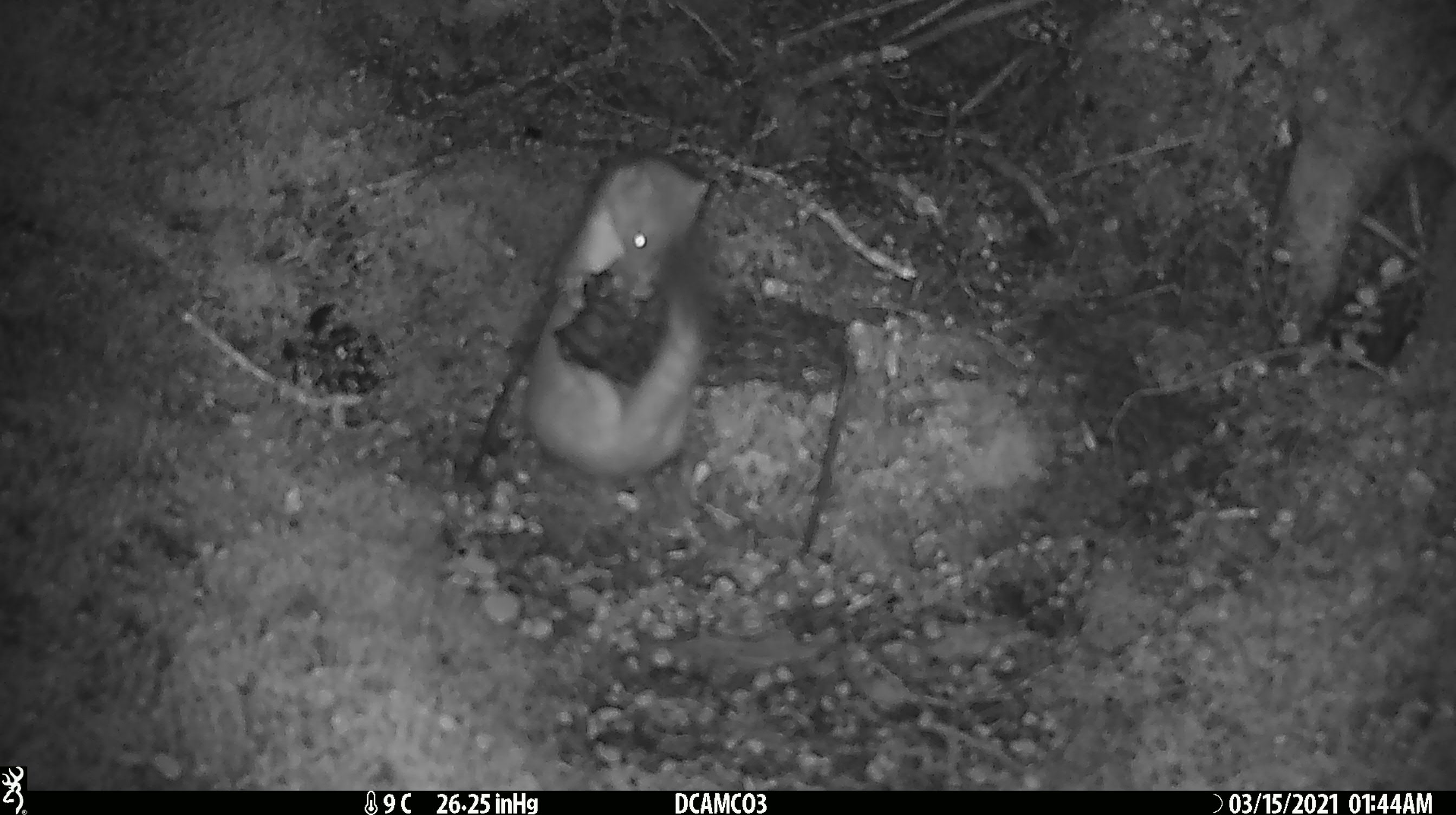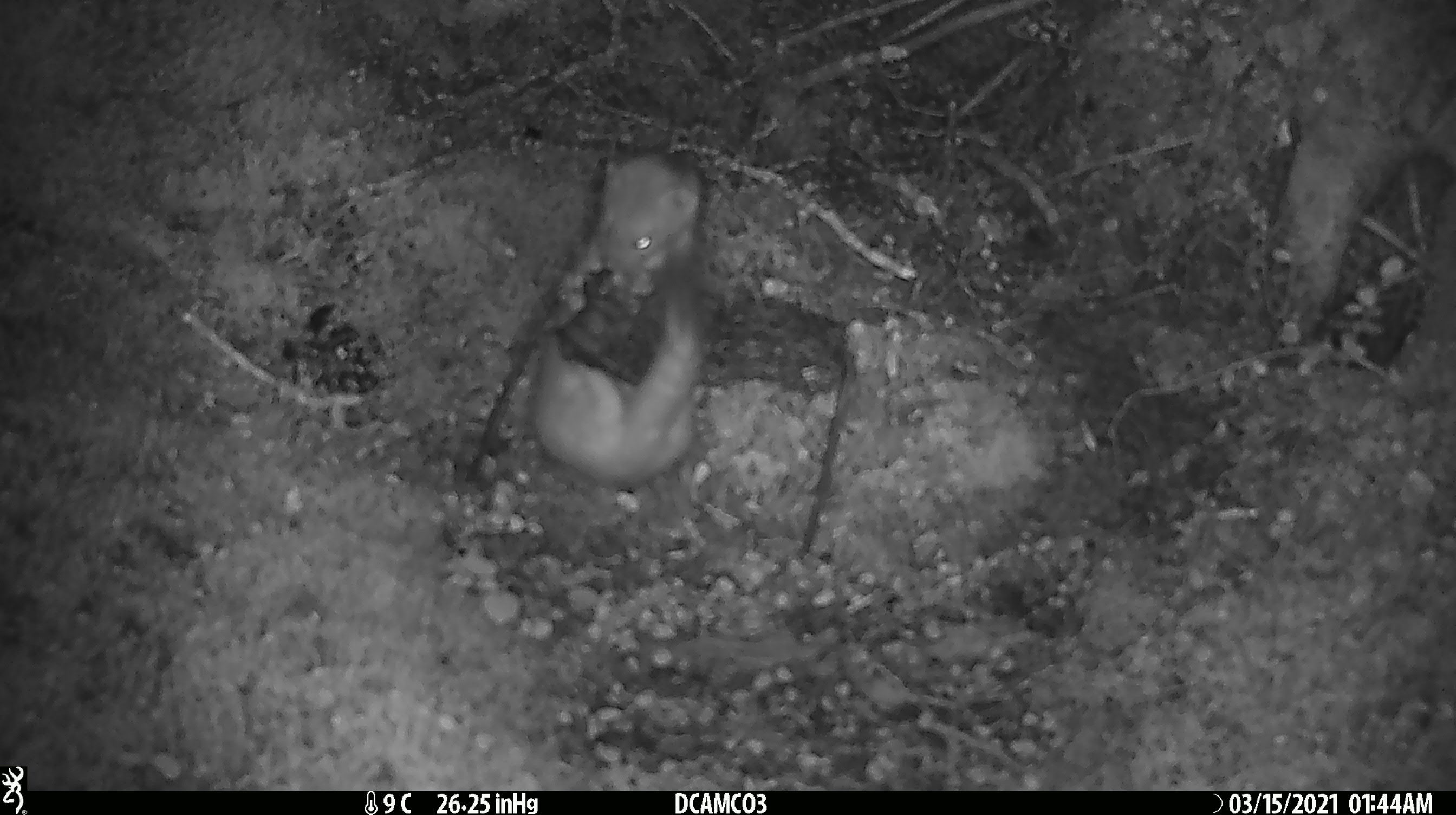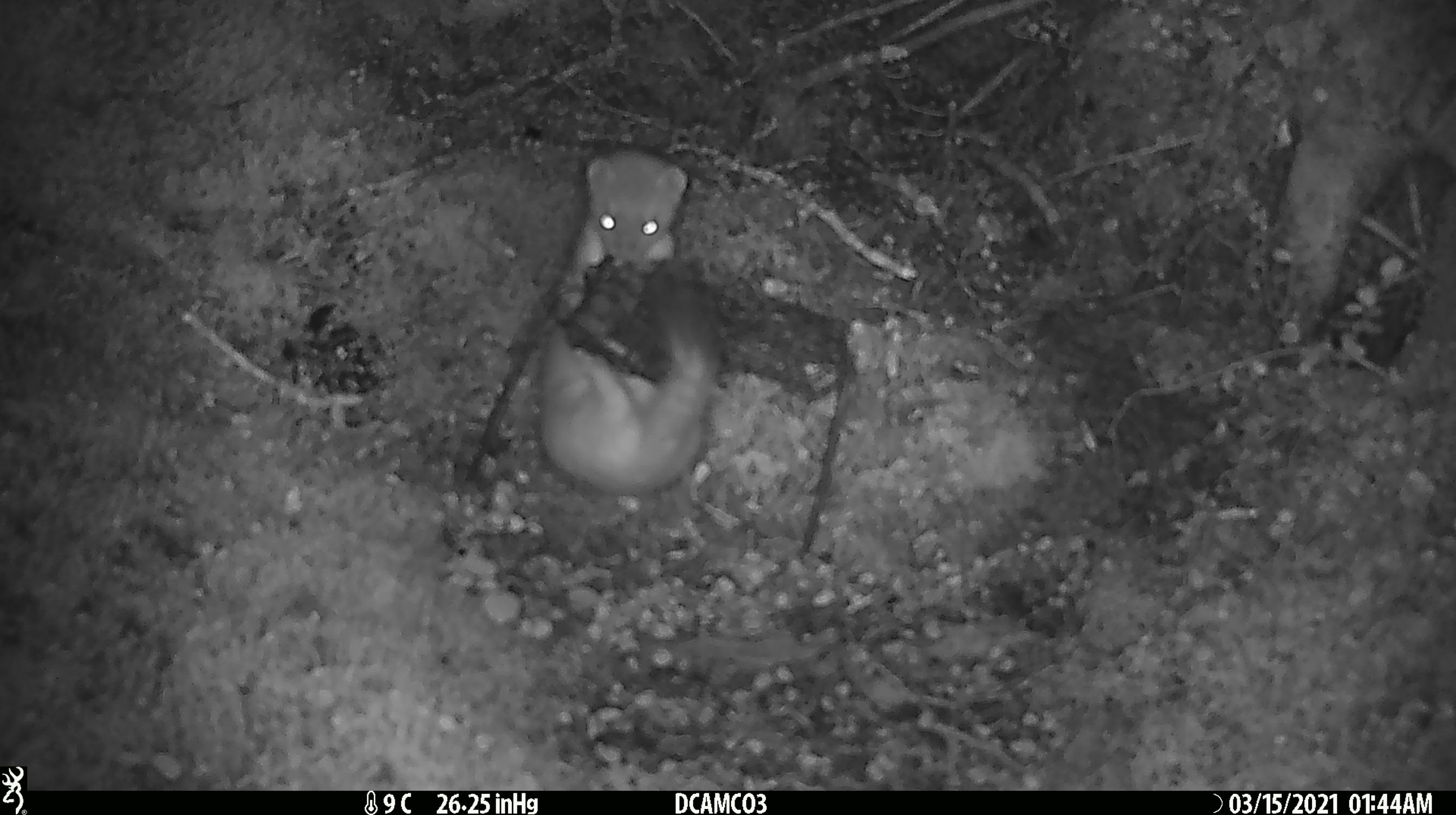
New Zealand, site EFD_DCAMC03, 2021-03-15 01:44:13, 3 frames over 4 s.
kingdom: Animalia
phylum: Chordata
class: Mammalia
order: Carnivora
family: Mustelidae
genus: Mustela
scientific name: Mustela erminea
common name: stoat